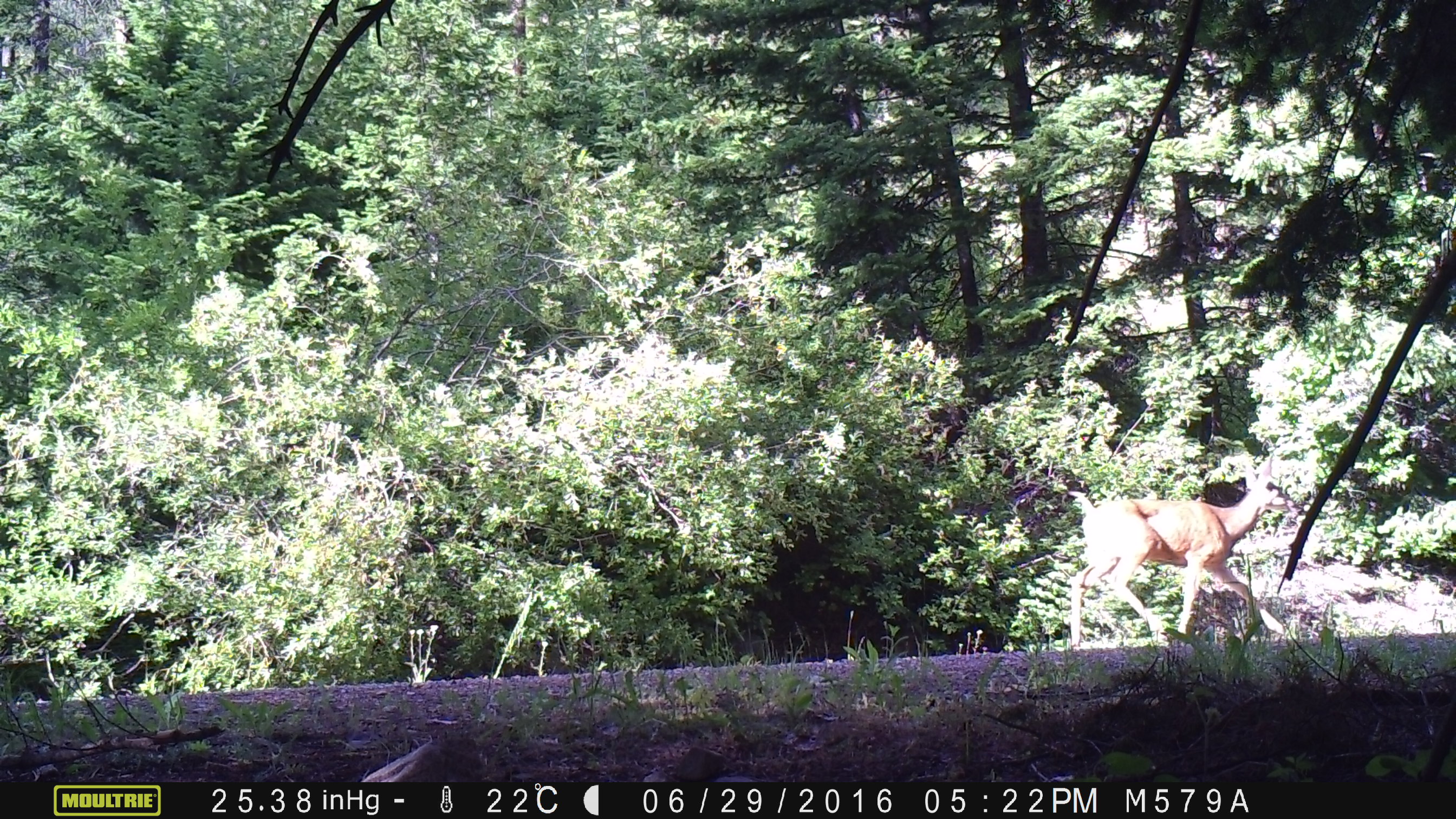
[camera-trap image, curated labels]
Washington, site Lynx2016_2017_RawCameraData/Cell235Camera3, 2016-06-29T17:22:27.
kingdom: Animalia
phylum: Chordata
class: Mammalia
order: Artiodactyla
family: Cervidae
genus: Odocoileus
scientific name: Odocoileus hemionus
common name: mule deer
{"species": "Odocoileus hemionus (mule deer)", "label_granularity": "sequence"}